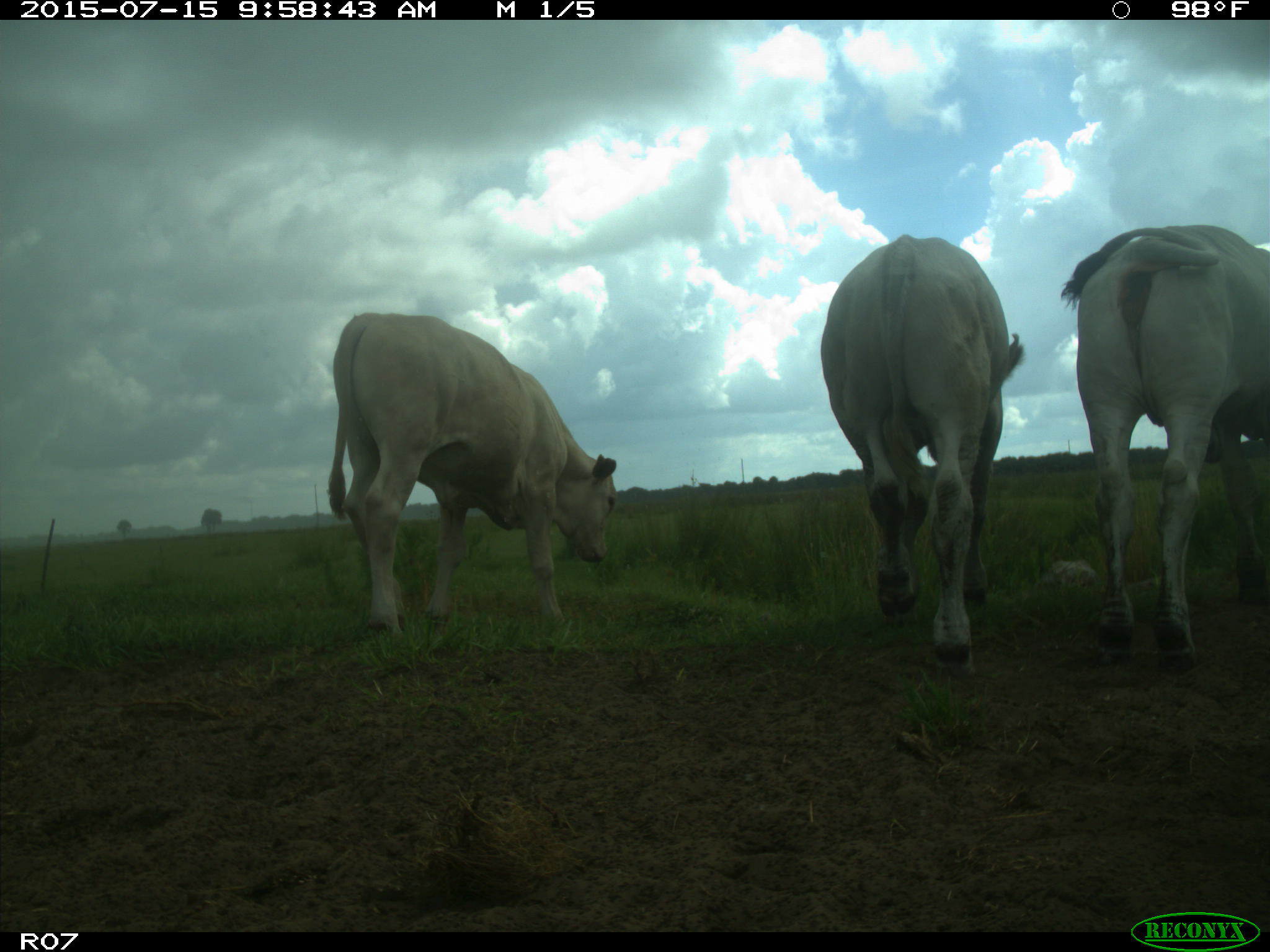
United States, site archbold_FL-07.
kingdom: Animalia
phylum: Chordata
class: Mammalia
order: Artiodactyla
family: Bovidae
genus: Bos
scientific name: Bos taurus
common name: domestic cow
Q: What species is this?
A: Bos taurus (domestic cow).